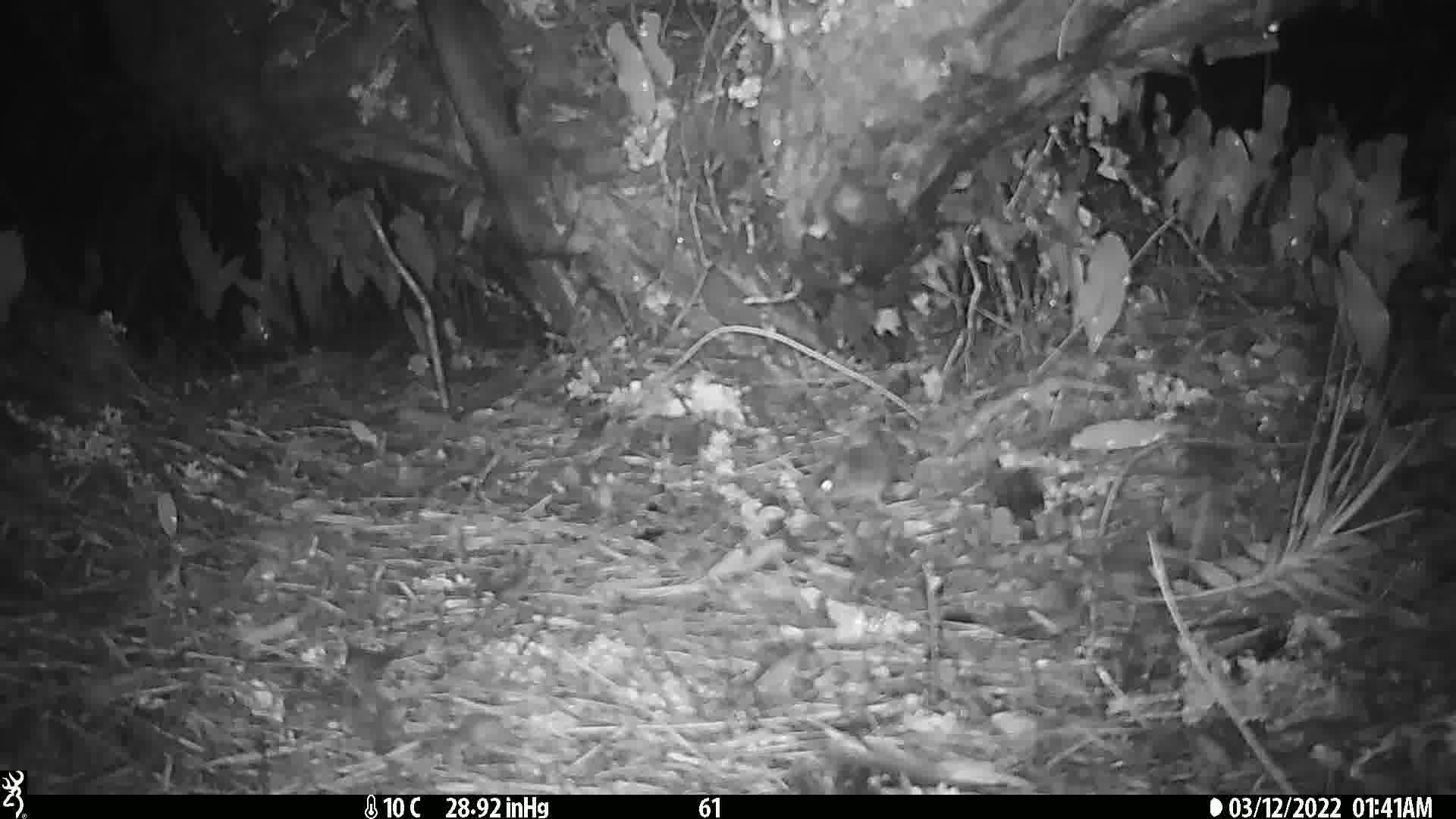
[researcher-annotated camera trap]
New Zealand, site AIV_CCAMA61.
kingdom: Animalia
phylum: Chordata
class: Mammalia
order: Rodentia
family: Muridae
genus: Mus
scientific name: Mus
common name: mouse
Mouse (Mus).